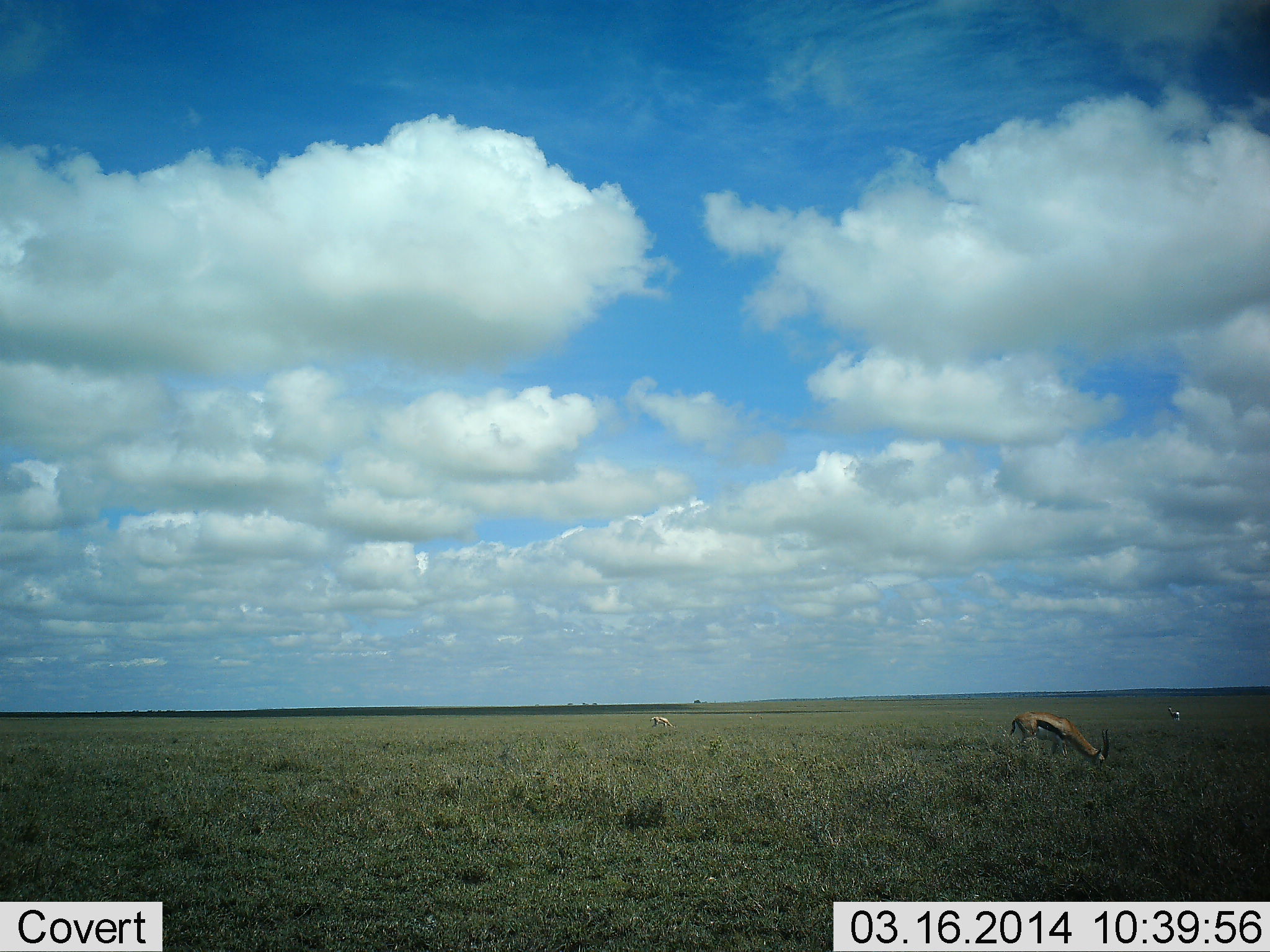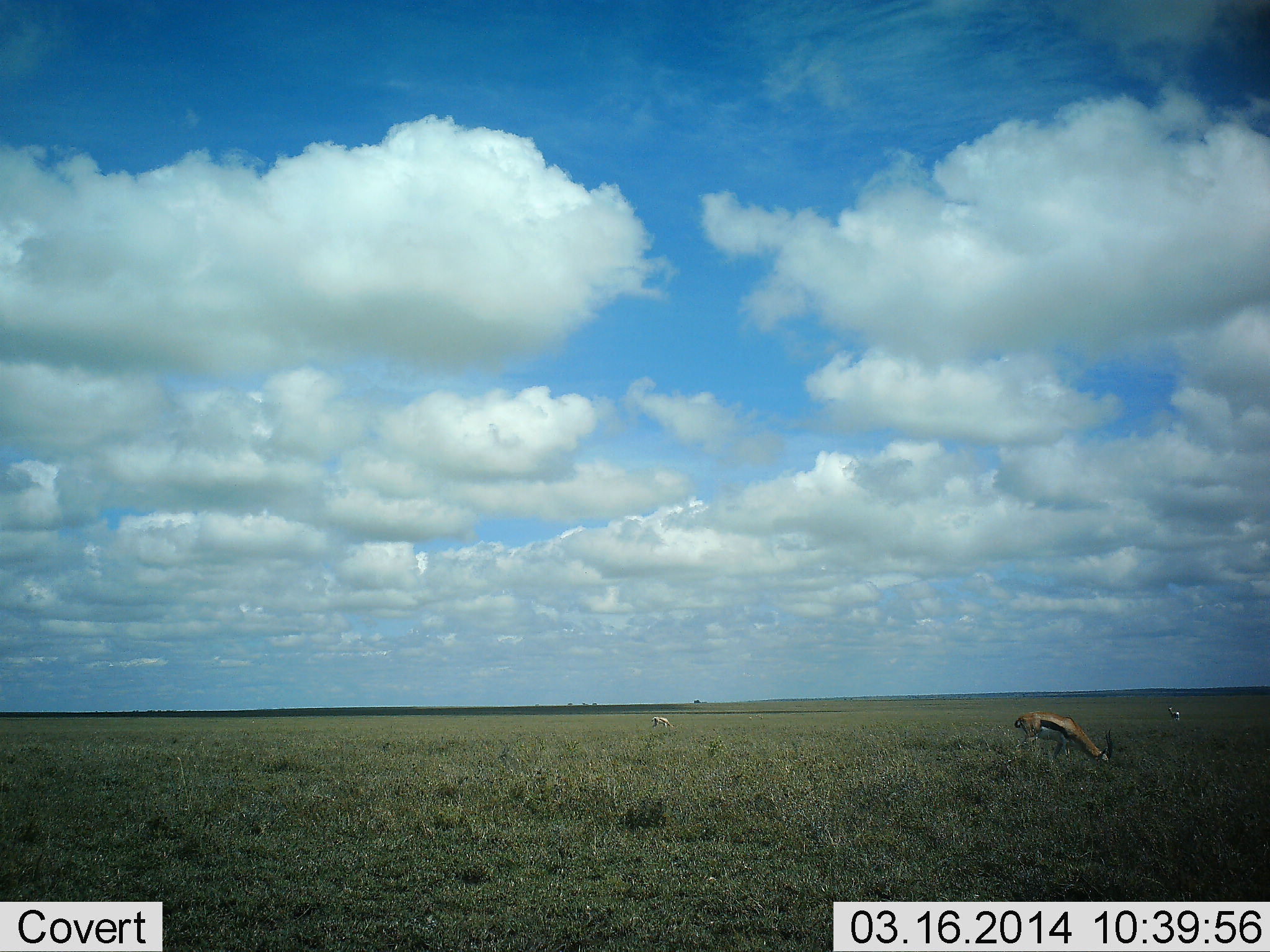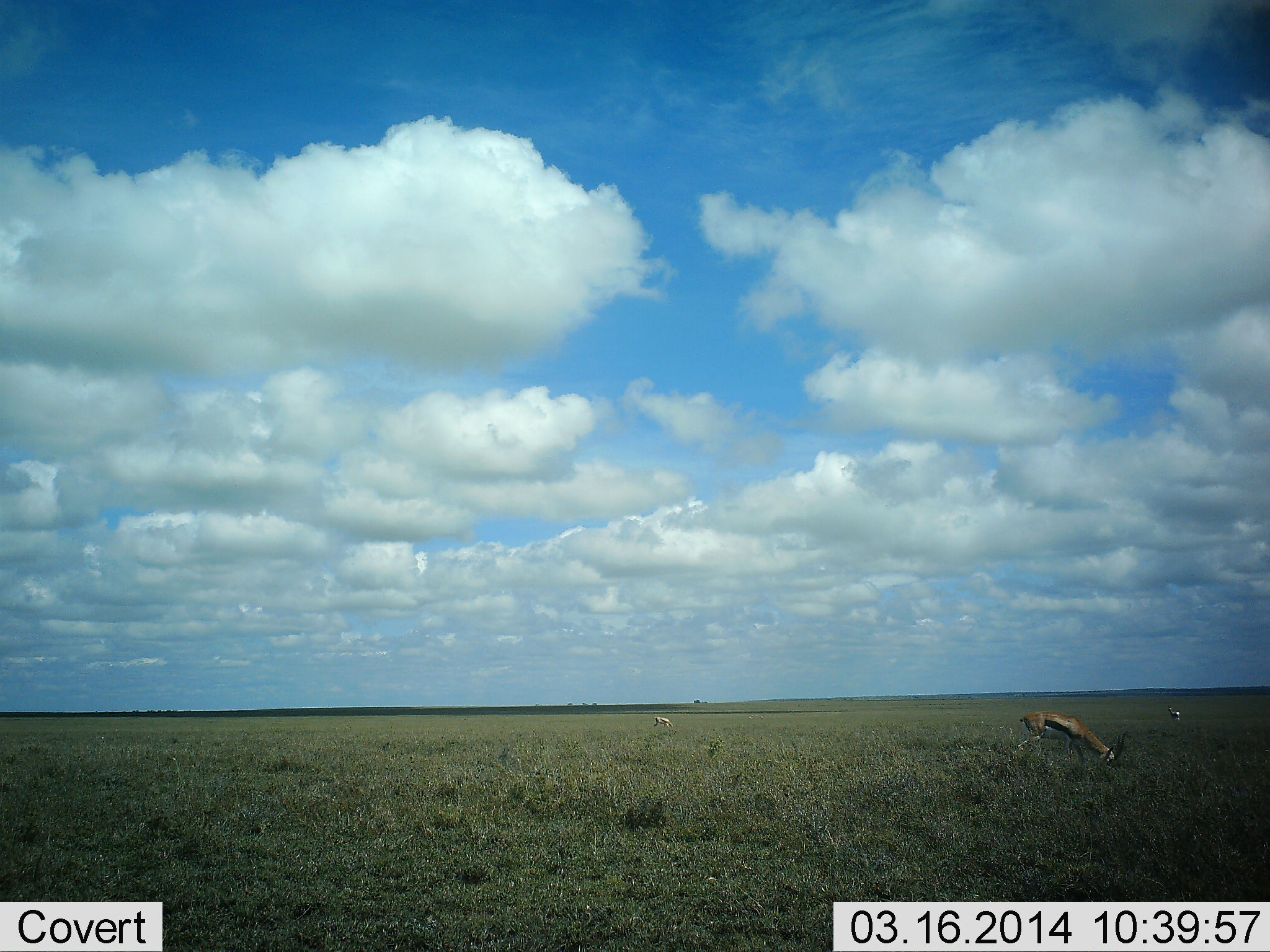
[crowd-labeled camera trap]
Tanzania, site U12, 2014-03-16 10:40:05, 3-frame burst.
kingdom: Animalia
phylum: Chordata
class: Mammalia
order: Artiodactyla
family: Bovidae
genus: Eudorcas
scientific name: Eudorcas thomsonii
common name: thomson's gazelle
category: gazellethomsons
Gazellethomsons (thomson's gazelle) (Eudorcas thomsonii), count 3. Behavior (volunteer vote fractions): standing 8%, resting 0%, moving 8%, interacting 0%. Young present (vote fraction): 0%. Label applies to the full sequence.